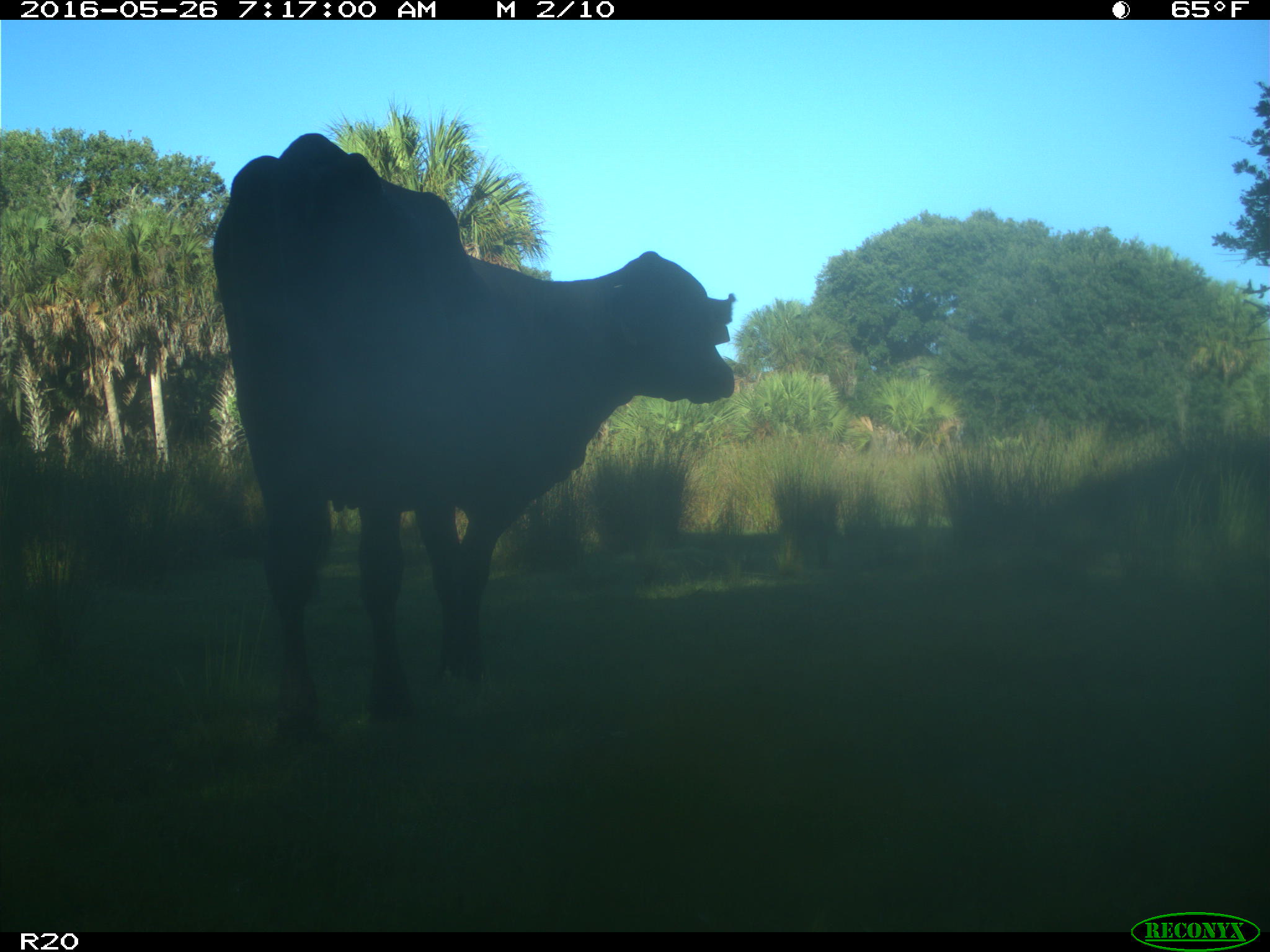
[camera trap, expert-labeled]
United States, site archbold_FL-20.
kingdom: Animalia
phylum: Chordata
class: Mammalia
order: Artiodactyla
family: Bovidae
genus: Bos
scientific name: Bos taurus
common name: domestic cow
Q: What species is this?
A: Bos taurus (domestic cow).